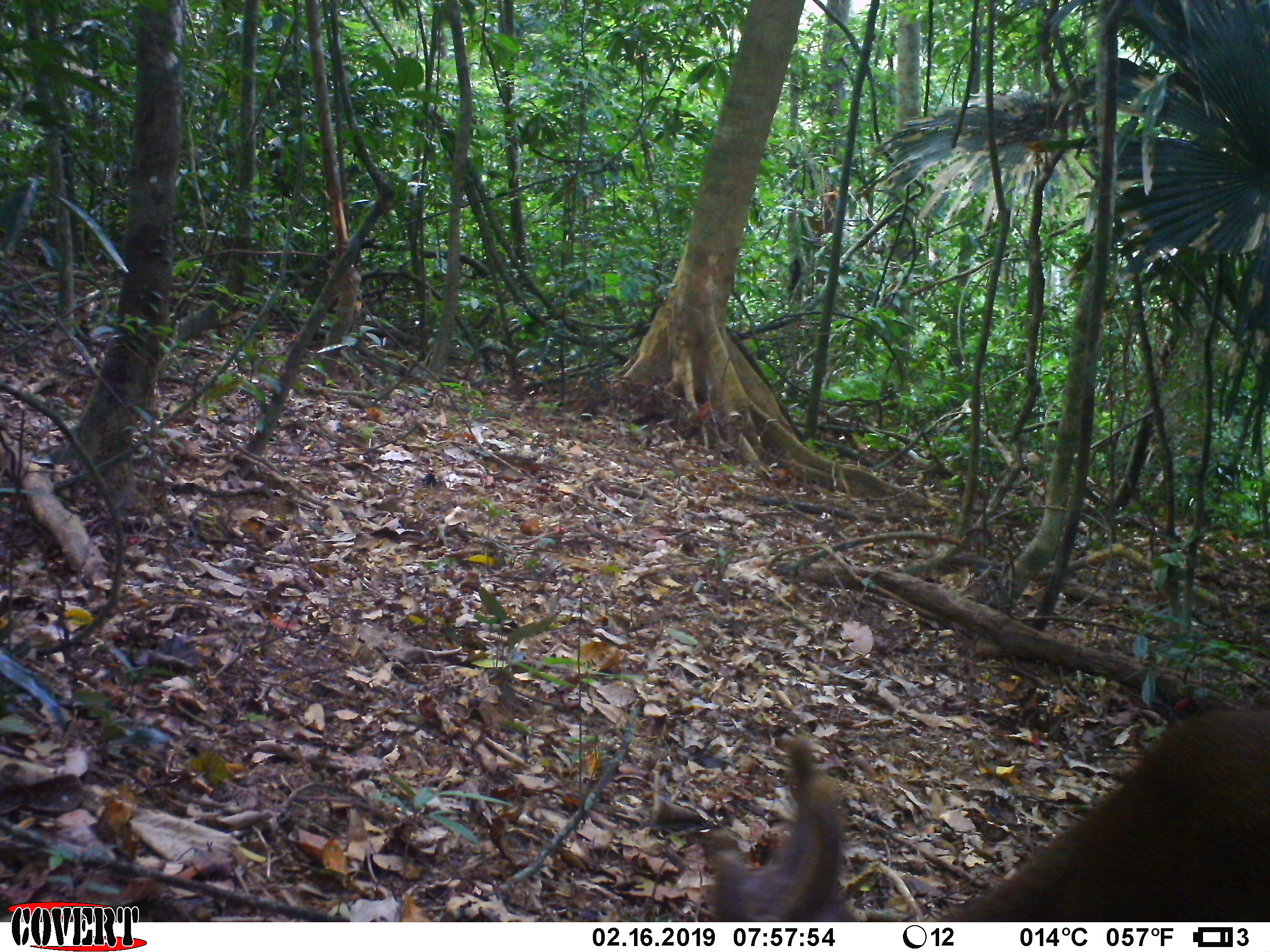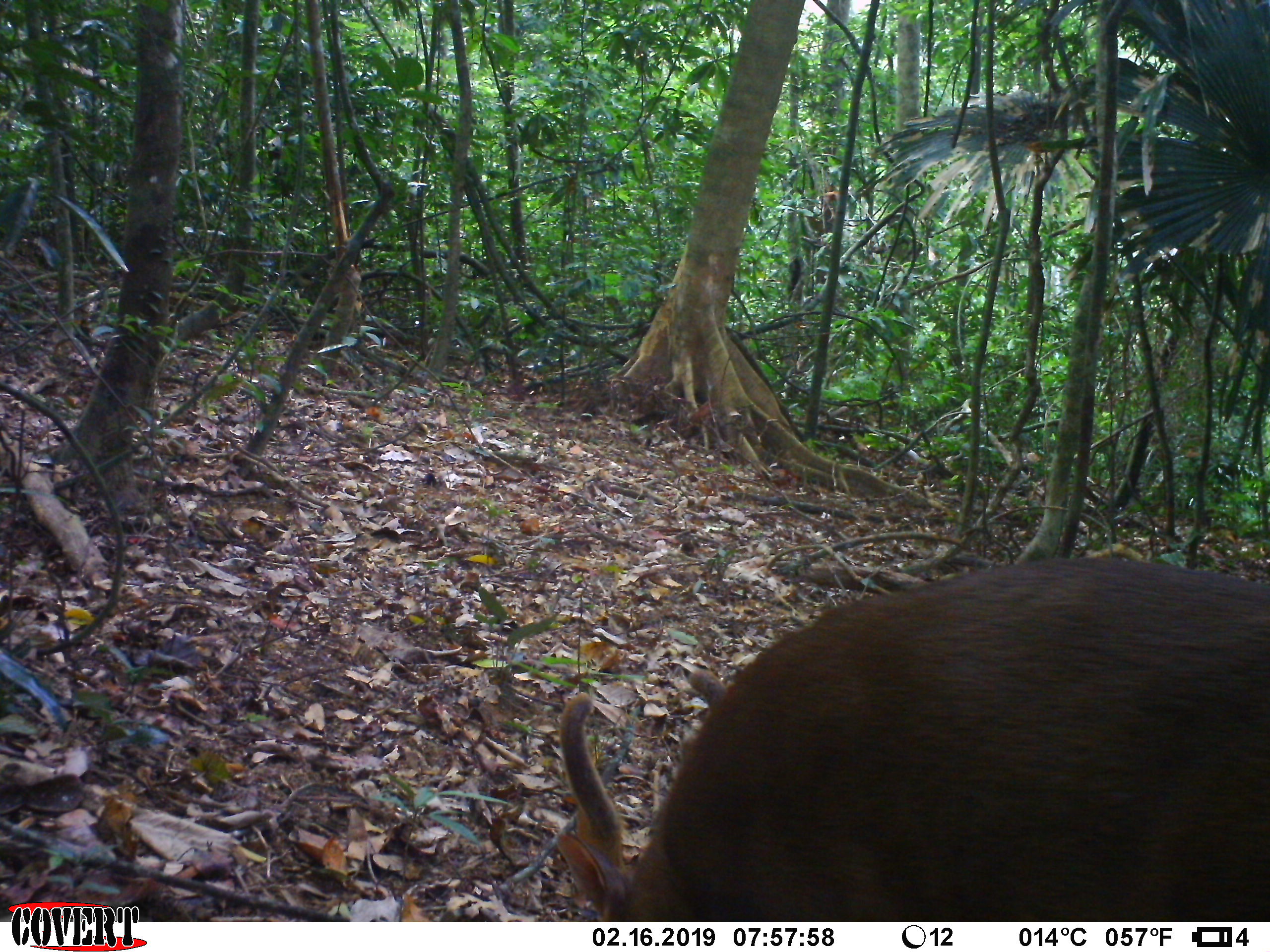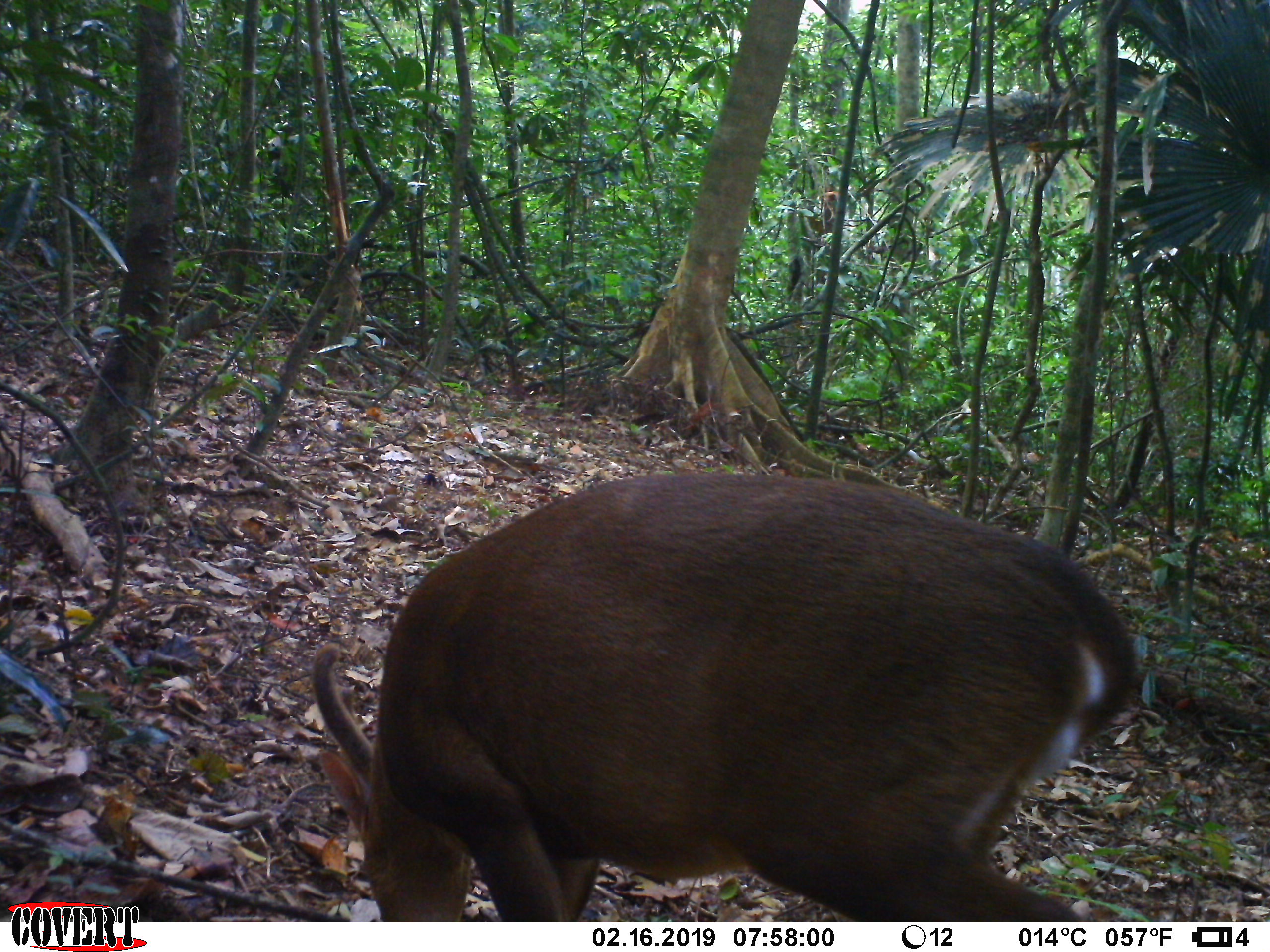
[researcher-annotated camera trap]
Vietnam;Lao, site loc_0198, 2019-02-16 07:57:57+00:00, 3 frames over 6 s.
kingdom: Animalia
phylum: Chordata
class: Mammalia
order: Artiodactyla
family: Cervidae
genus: Muntiacus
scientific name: Muntiacus vuquangensis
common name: large-antlered muntjac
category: large antlered muntjac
Large antlered muntjac (large-antlered muntjac) (Muntiacus vuquangensis). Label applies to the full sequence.